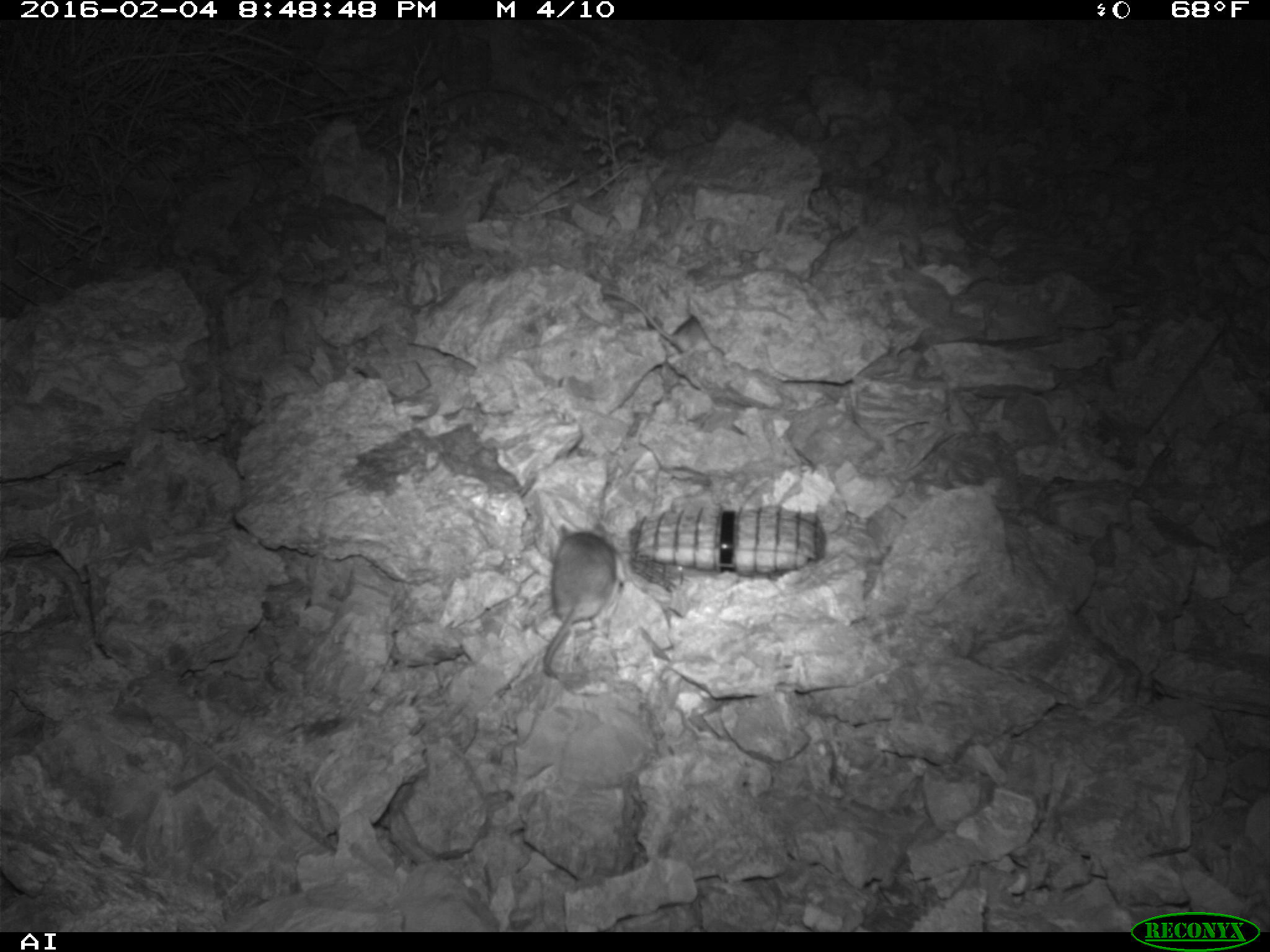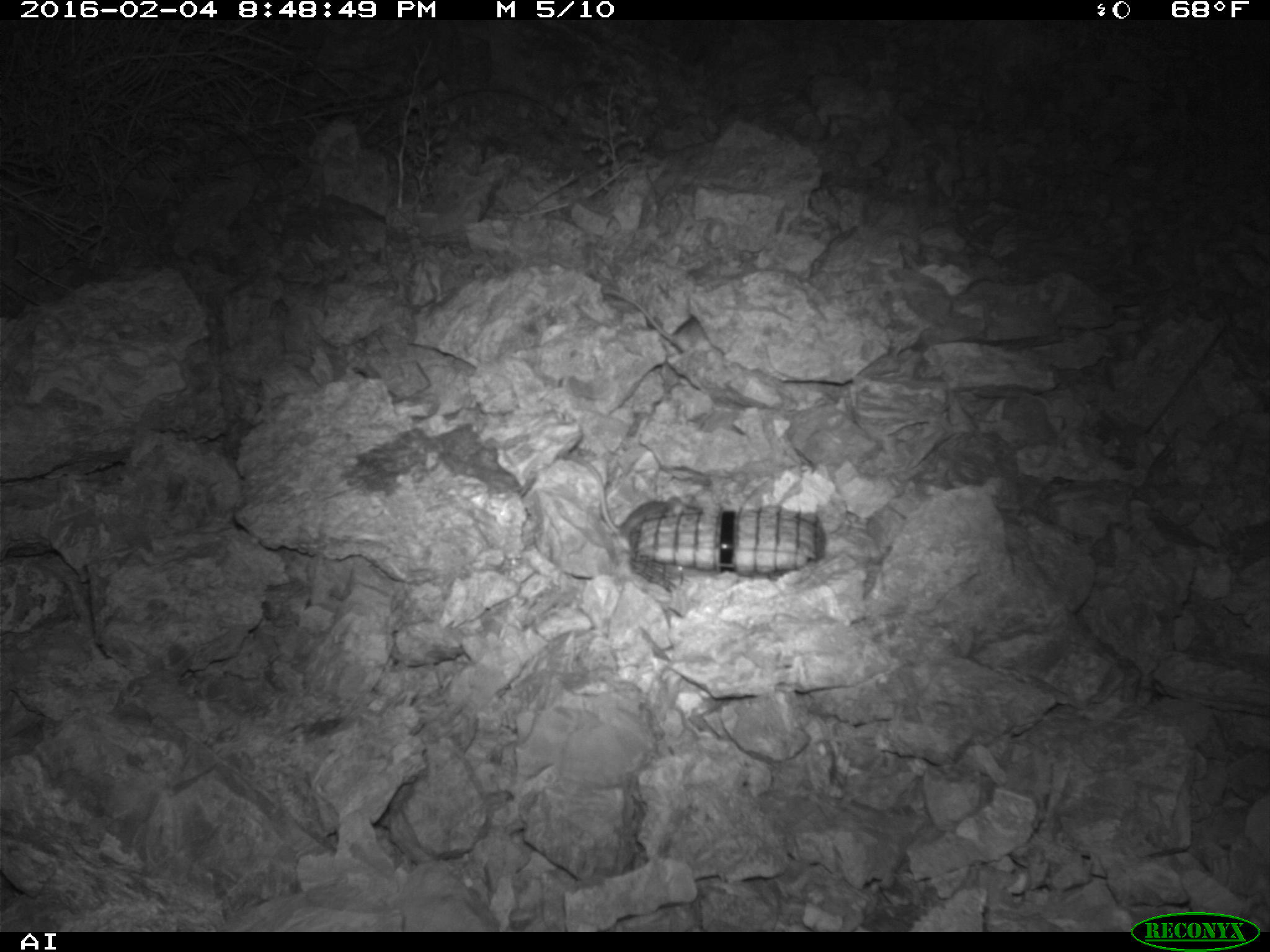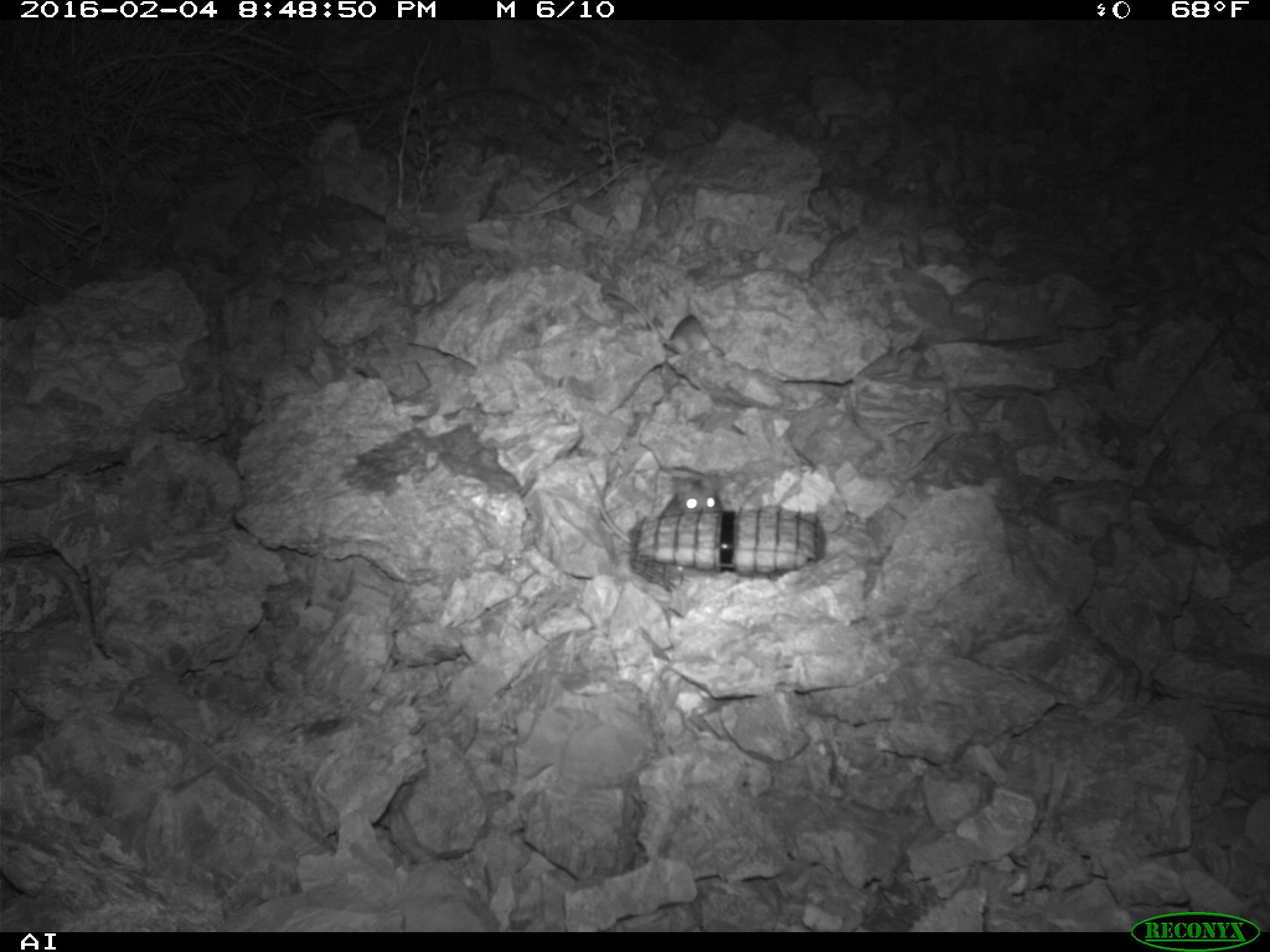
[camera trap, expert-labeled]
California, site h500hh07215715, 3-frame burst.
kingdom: Animalia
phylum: Chordata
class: Mammalia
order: Rodentia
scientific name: Rodentia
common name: rodent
Rodent (Rodentia).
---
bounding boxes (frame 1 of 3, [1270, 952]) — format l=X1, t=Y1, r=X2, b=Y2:
rodent: l=542, t=521, r=616, b=679; l=602, t=288, r=714, b=353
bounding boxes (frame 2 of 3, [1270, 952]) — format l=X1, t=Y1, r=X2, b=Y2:
rodent: l=557, t=451, r=701, b=555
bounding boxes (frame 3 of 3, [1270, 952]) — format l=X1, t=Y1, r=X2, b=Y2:
rodent: l=589, t=467, r=726, b=544